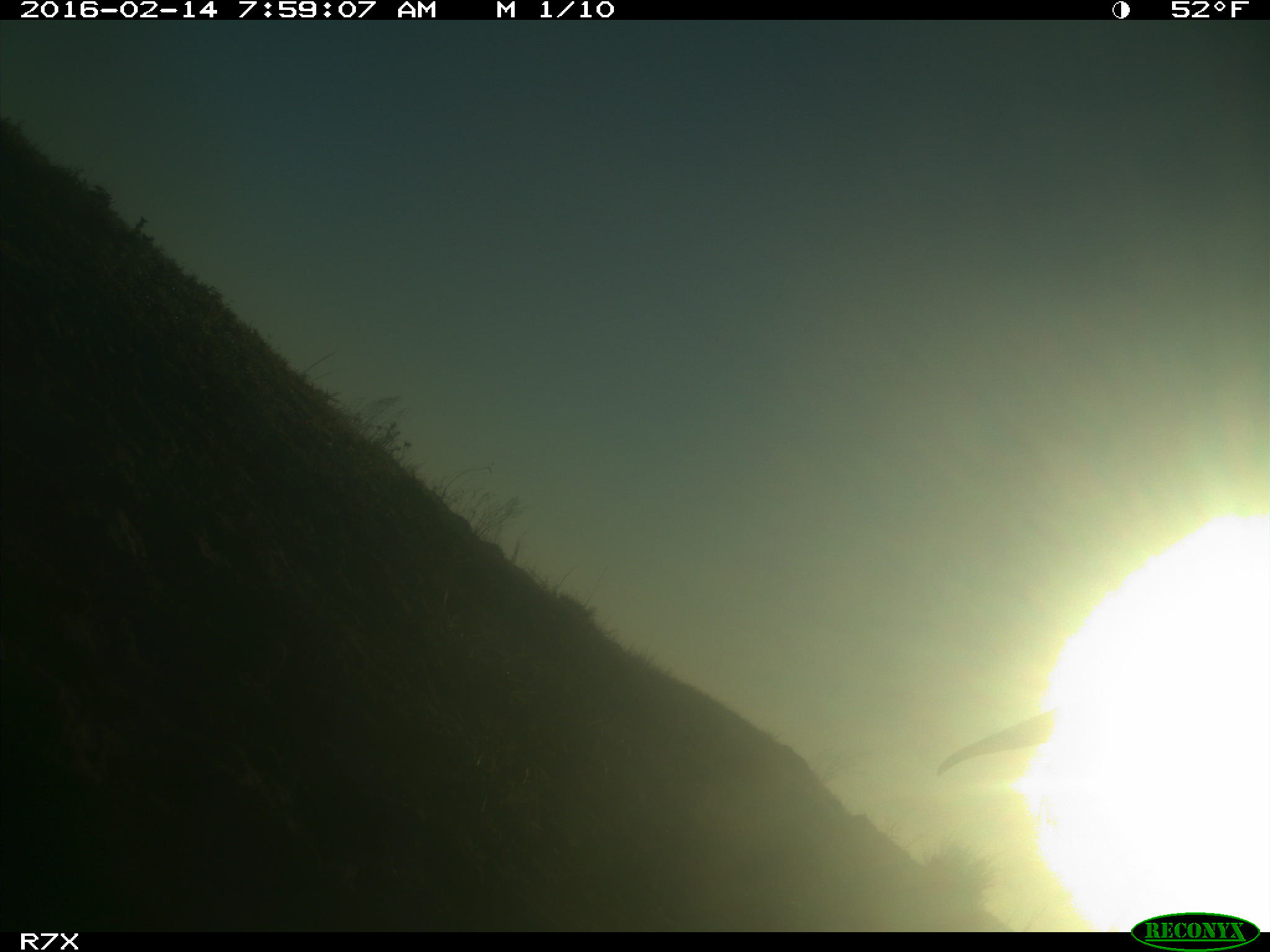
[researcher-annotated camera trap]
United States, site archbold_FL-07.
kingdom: Animalia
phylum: Chordata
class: Aves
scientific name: Aves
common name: birds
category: unidentified bird